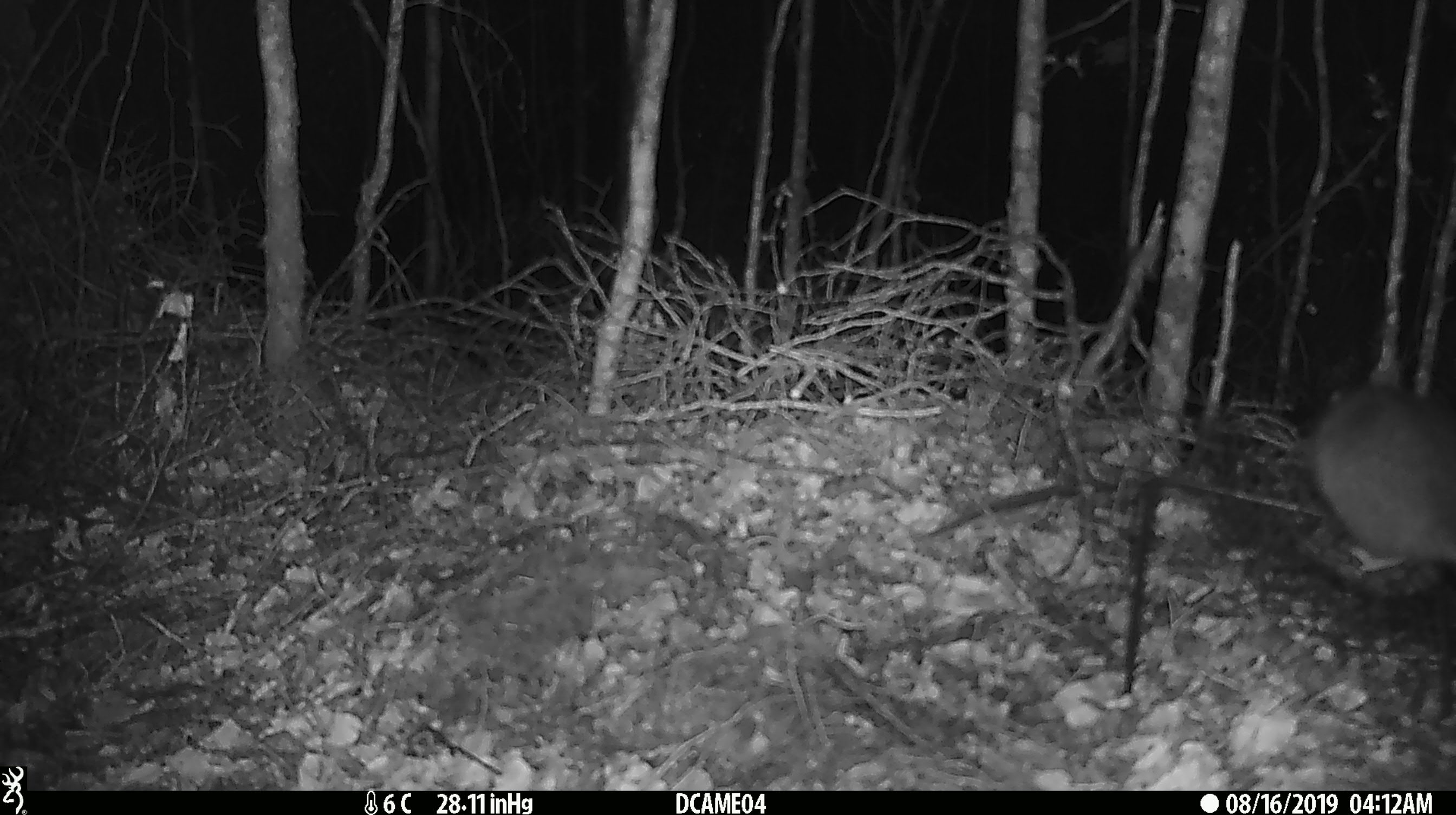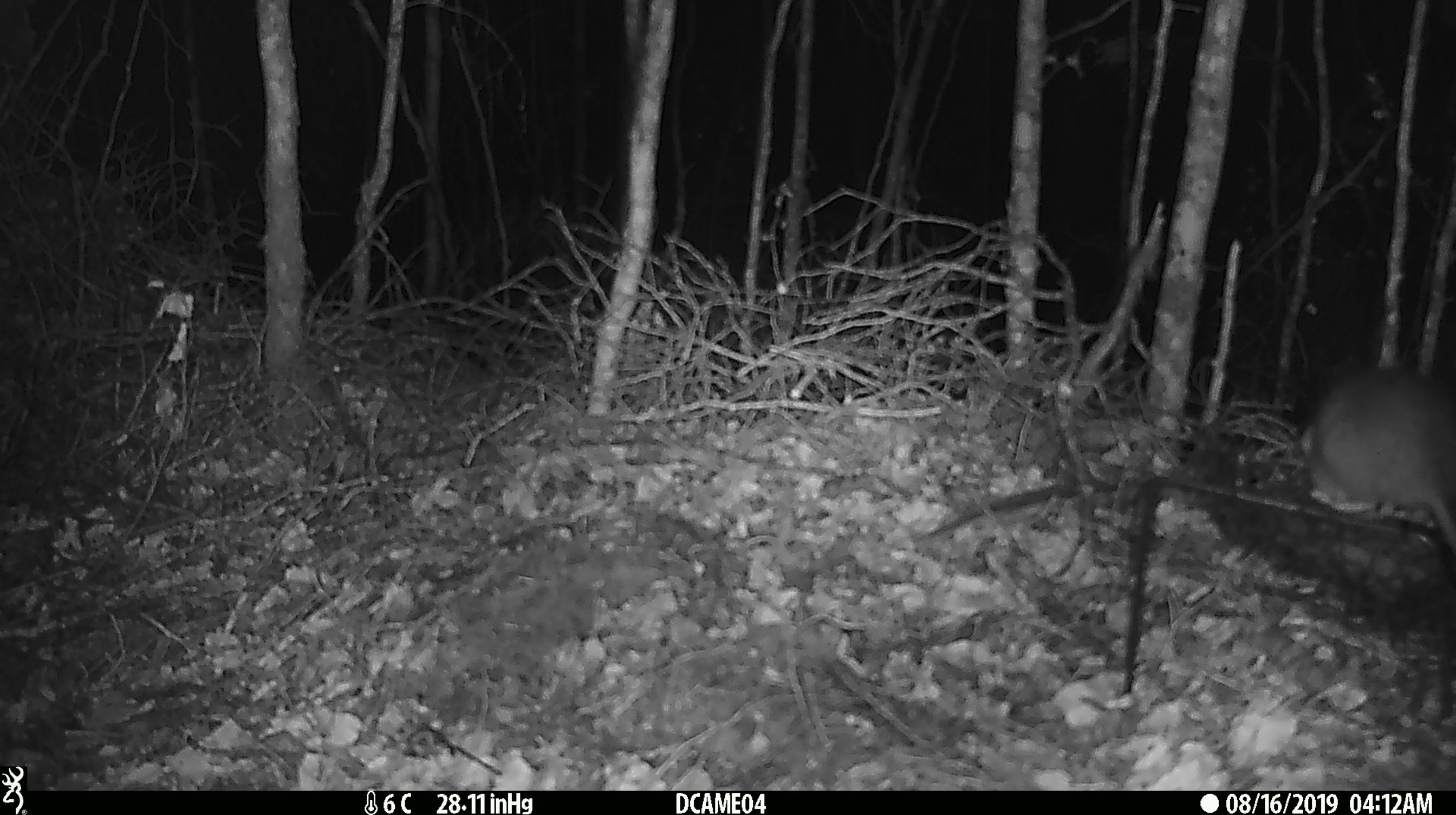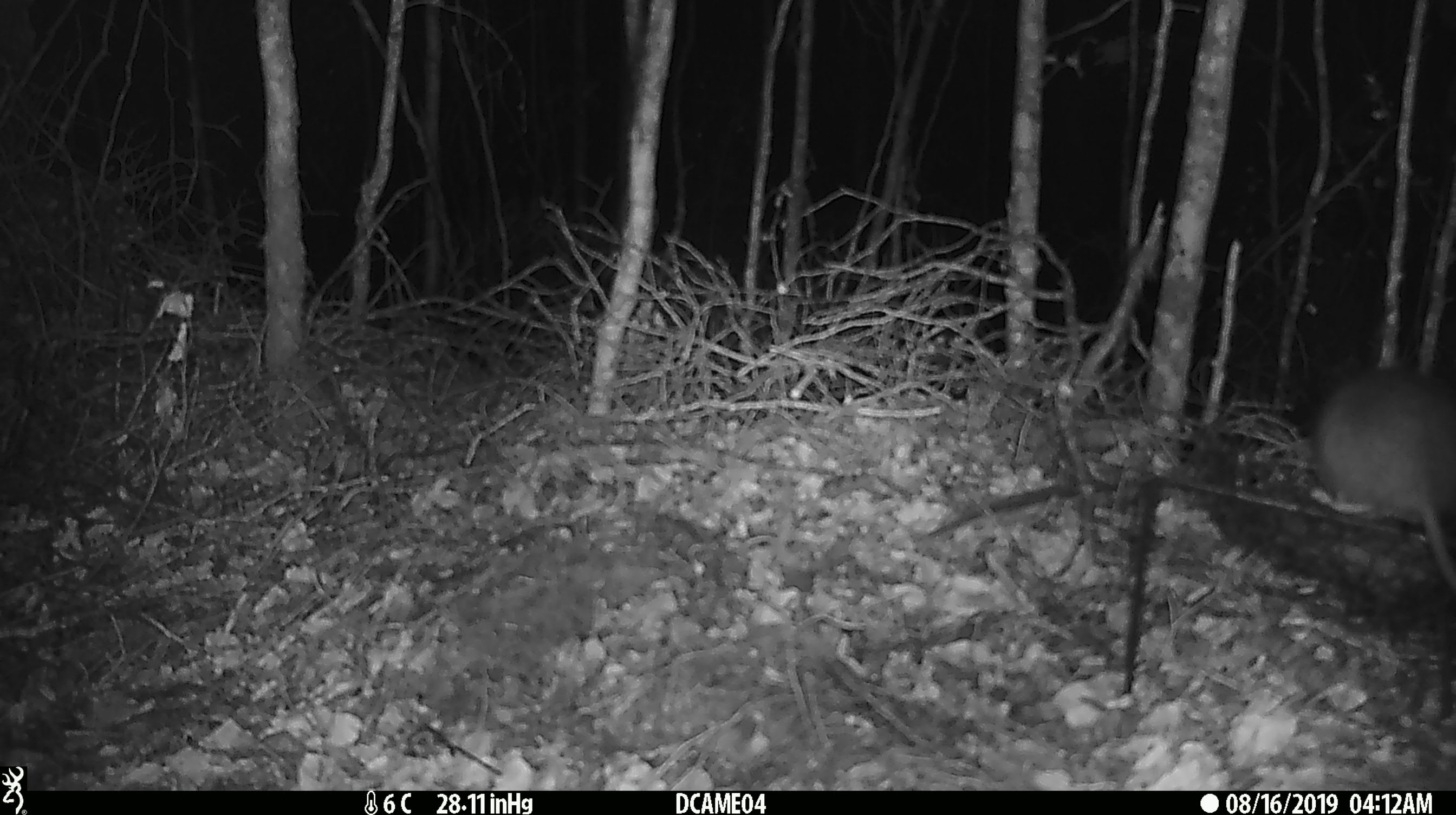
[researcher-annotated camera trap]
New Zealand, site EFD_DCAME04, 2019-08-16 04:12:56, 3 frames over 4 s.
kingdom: Animalia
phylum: Chordata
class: Mammalia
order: Rodentia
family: Muridae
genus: Rattus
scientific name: Rattus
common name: rat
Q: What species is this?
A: Rat (Rattus).